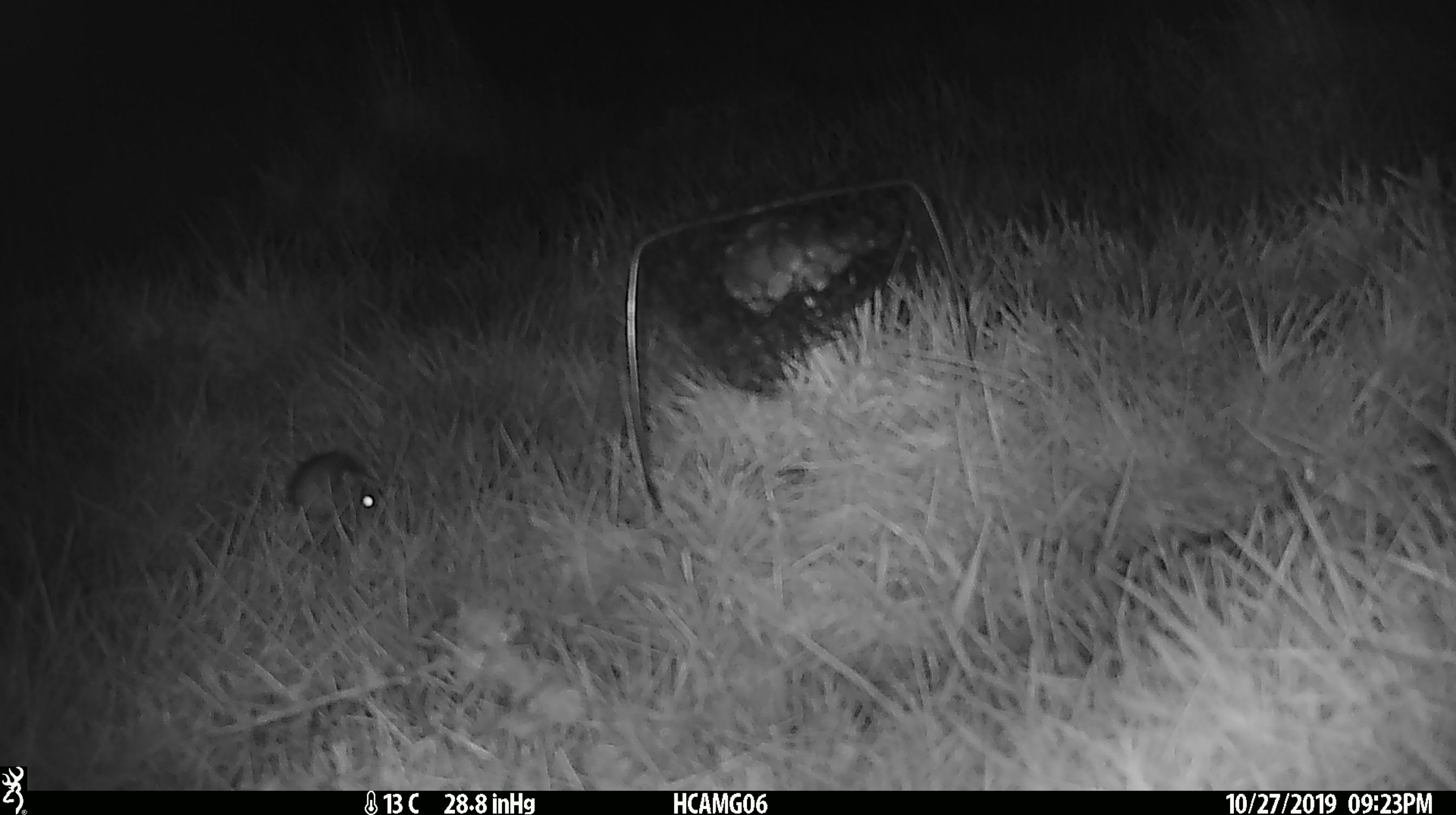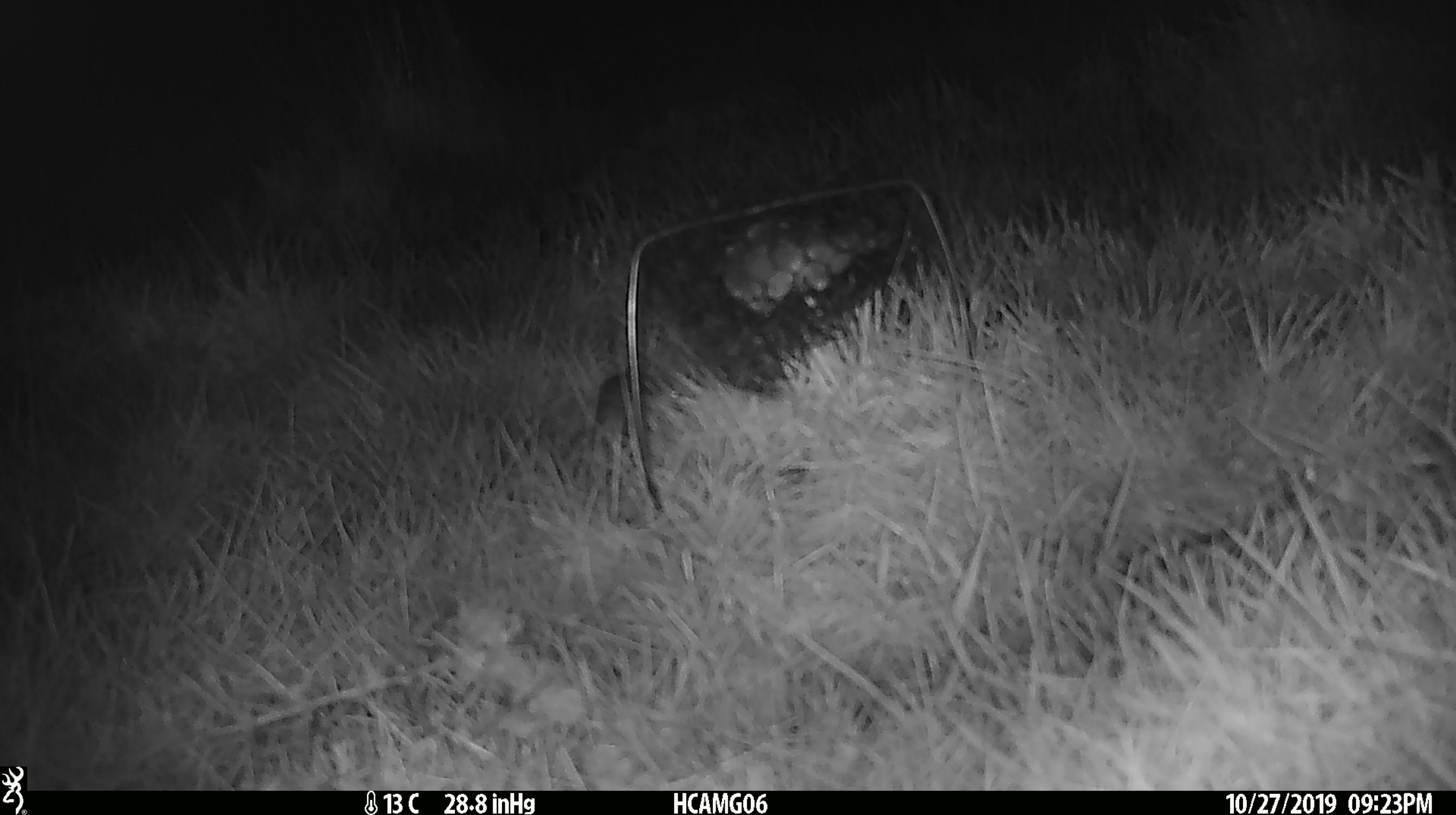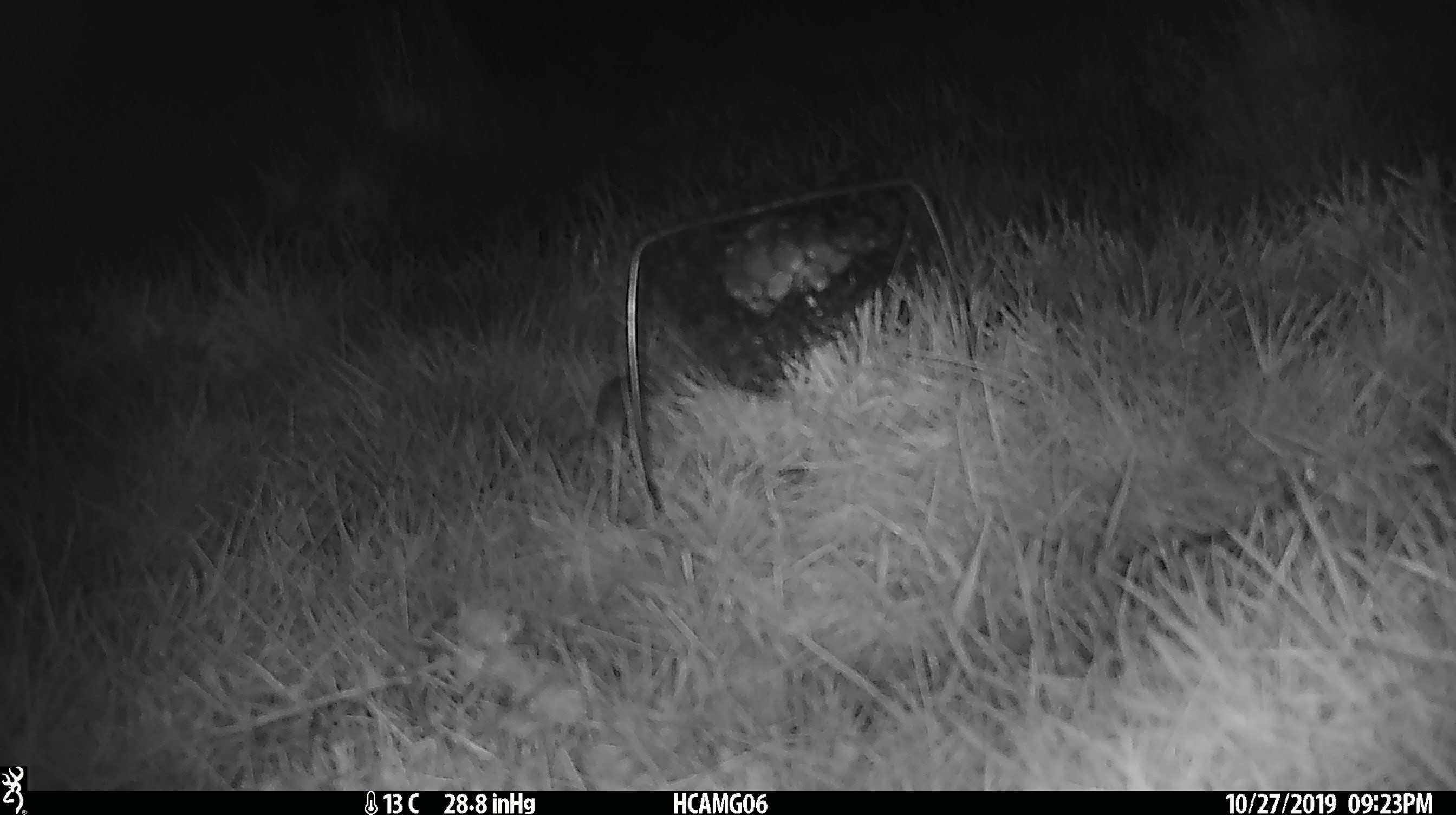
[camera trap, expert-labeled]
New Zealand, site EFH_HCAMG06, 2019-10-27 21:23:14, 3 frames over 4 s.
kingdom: Animalia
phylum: Chordata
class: Mammalia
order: Rodentia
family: Muridae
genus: Mus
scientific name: Mus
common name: mouse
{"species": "mouse (Mus)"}